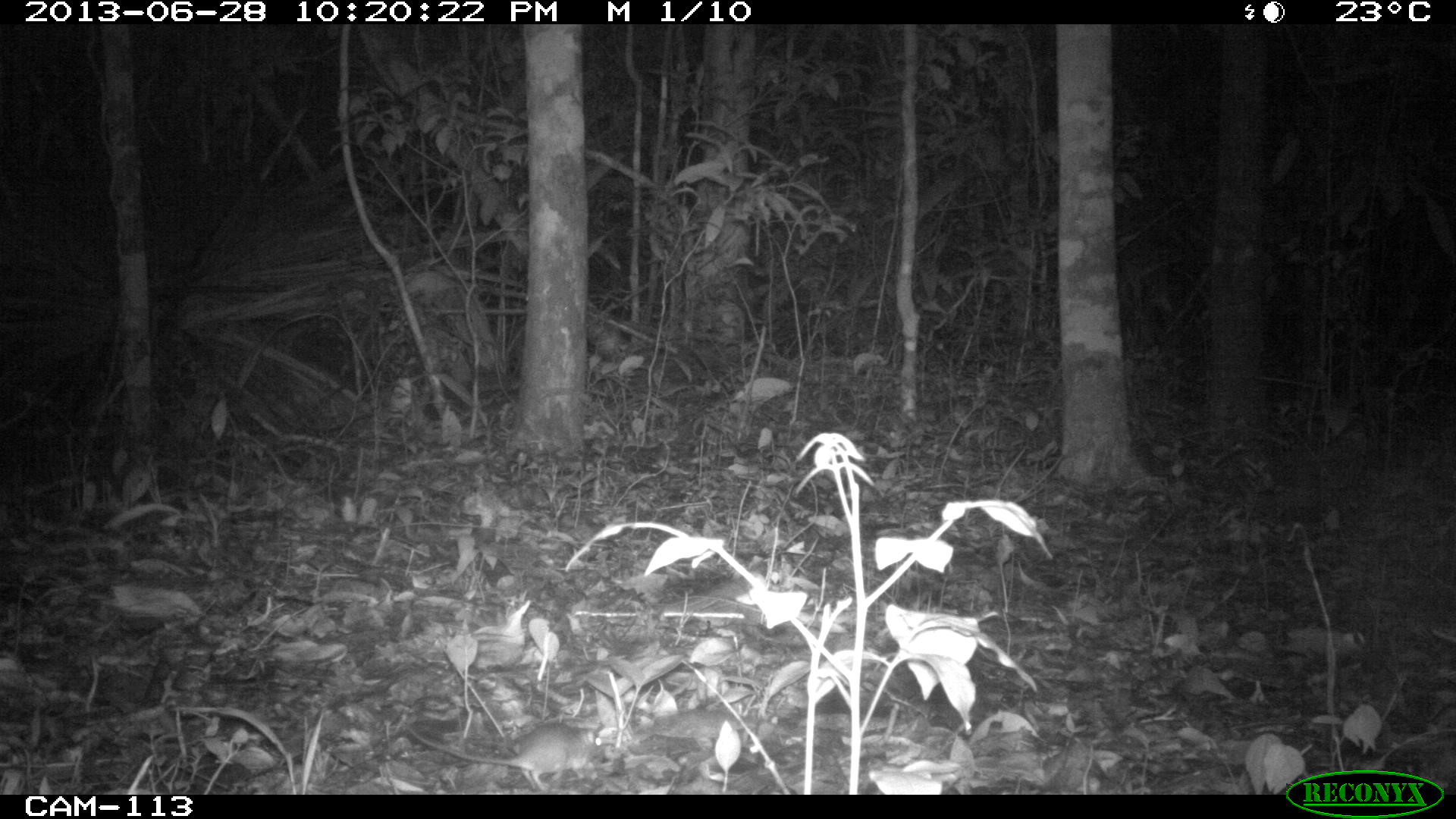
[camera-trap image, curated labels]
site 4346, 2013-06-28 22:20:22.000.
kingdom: Animalia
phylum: Chordata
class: Mammalia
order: Rodentia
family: Cricetidae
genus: Peromyscus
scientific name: Peromyscus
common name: deermice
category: peromyscus sp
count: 1